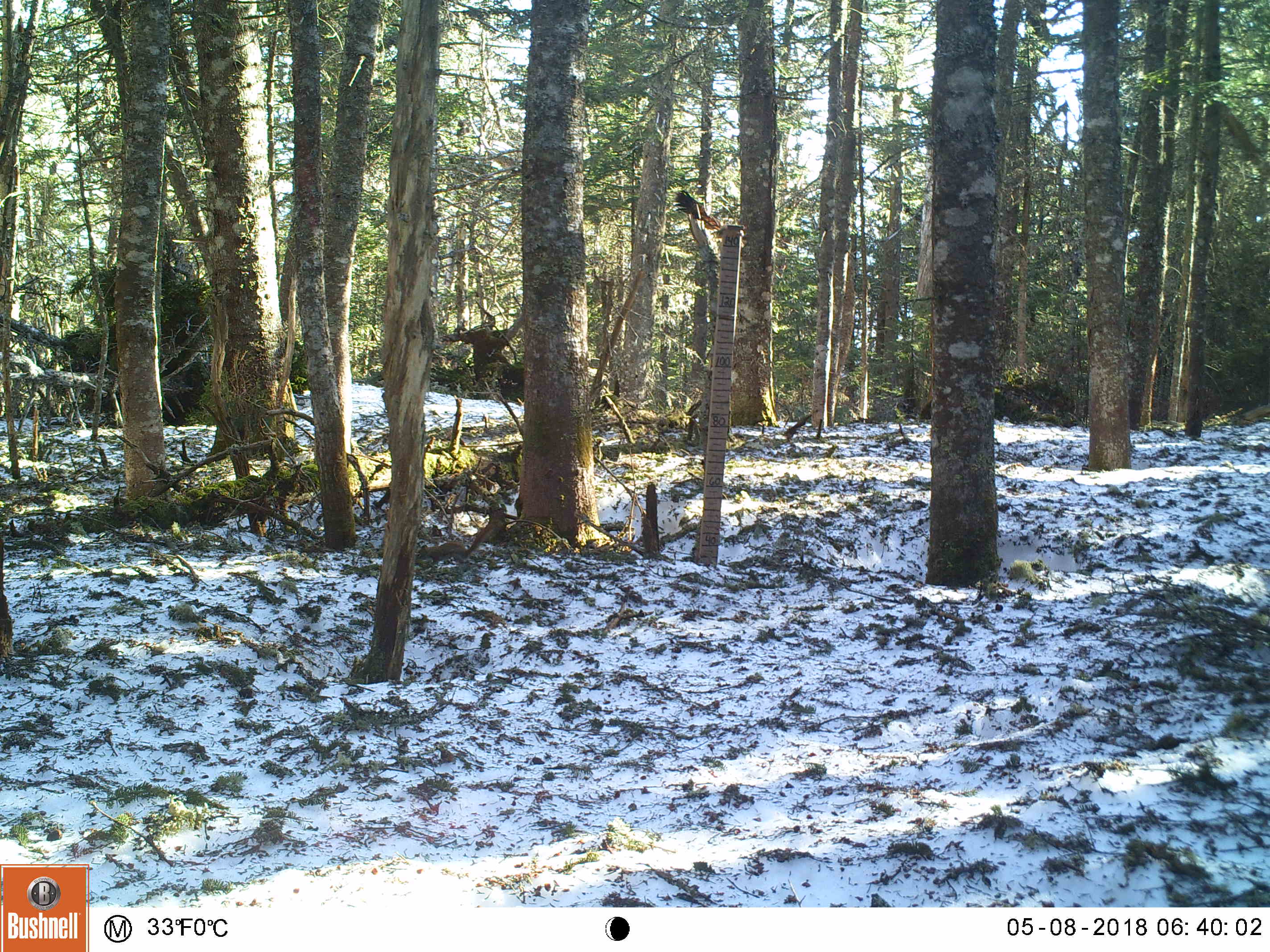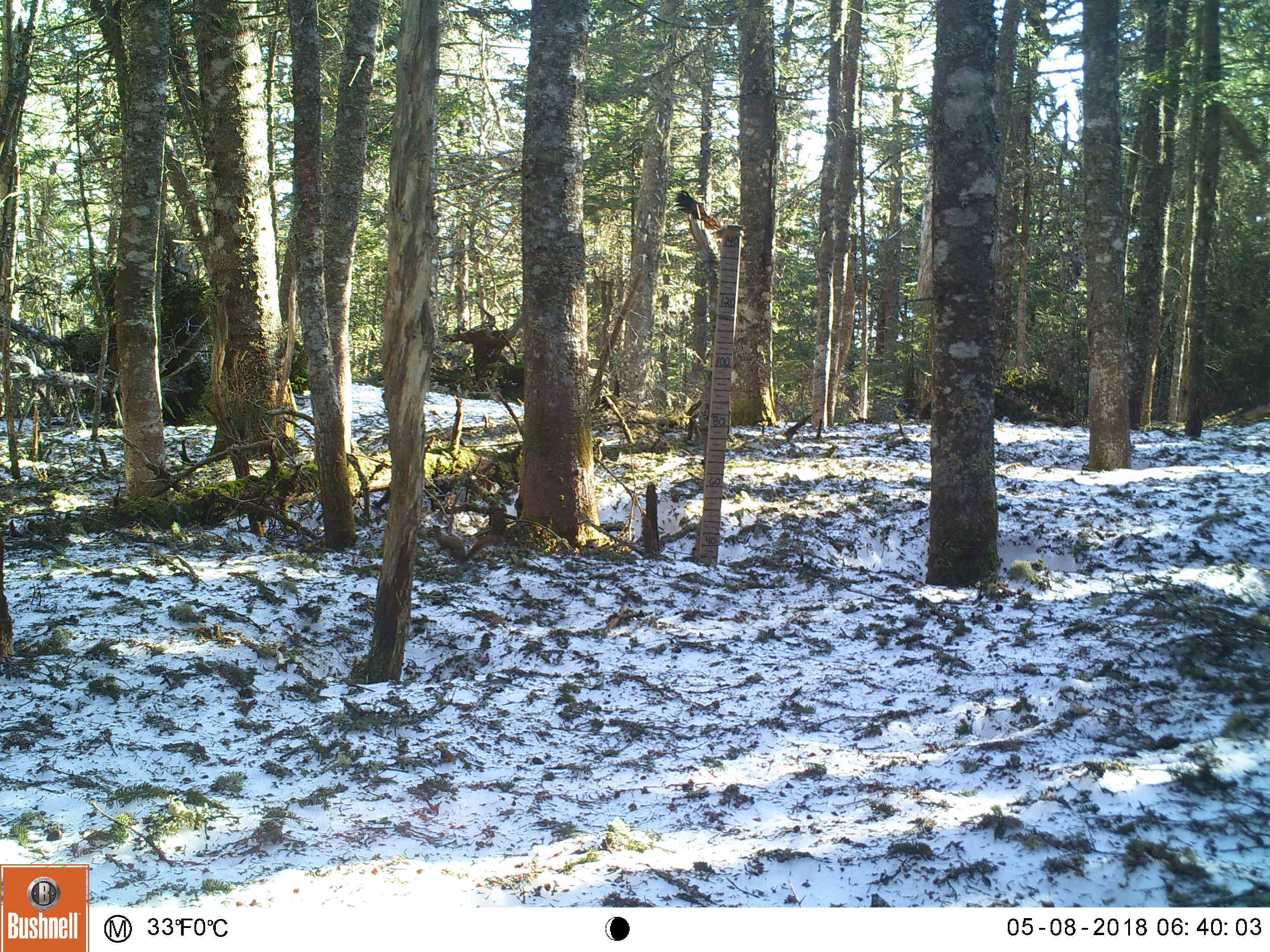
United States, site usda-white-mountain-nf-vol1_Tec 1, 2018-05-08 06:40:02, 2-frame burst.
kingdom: Animalia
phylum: Chordata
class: Mammalia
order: Rodentia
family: Sciuridae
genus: Tamiasciurus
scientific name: Tamiasciurus hudsonicus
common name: red squirrel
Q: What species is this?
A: Red squirrel (Tamiasciurus hudsonicus).